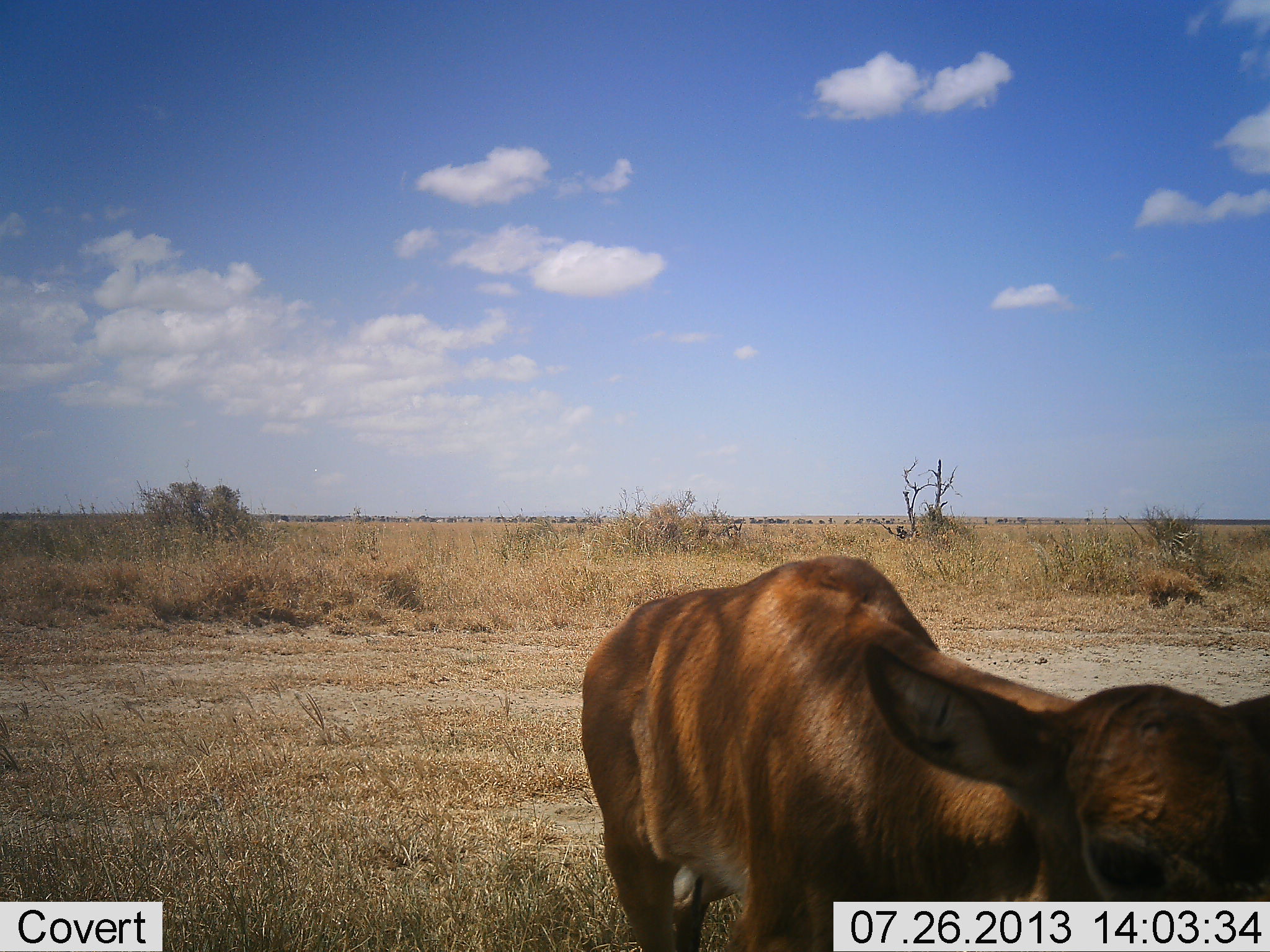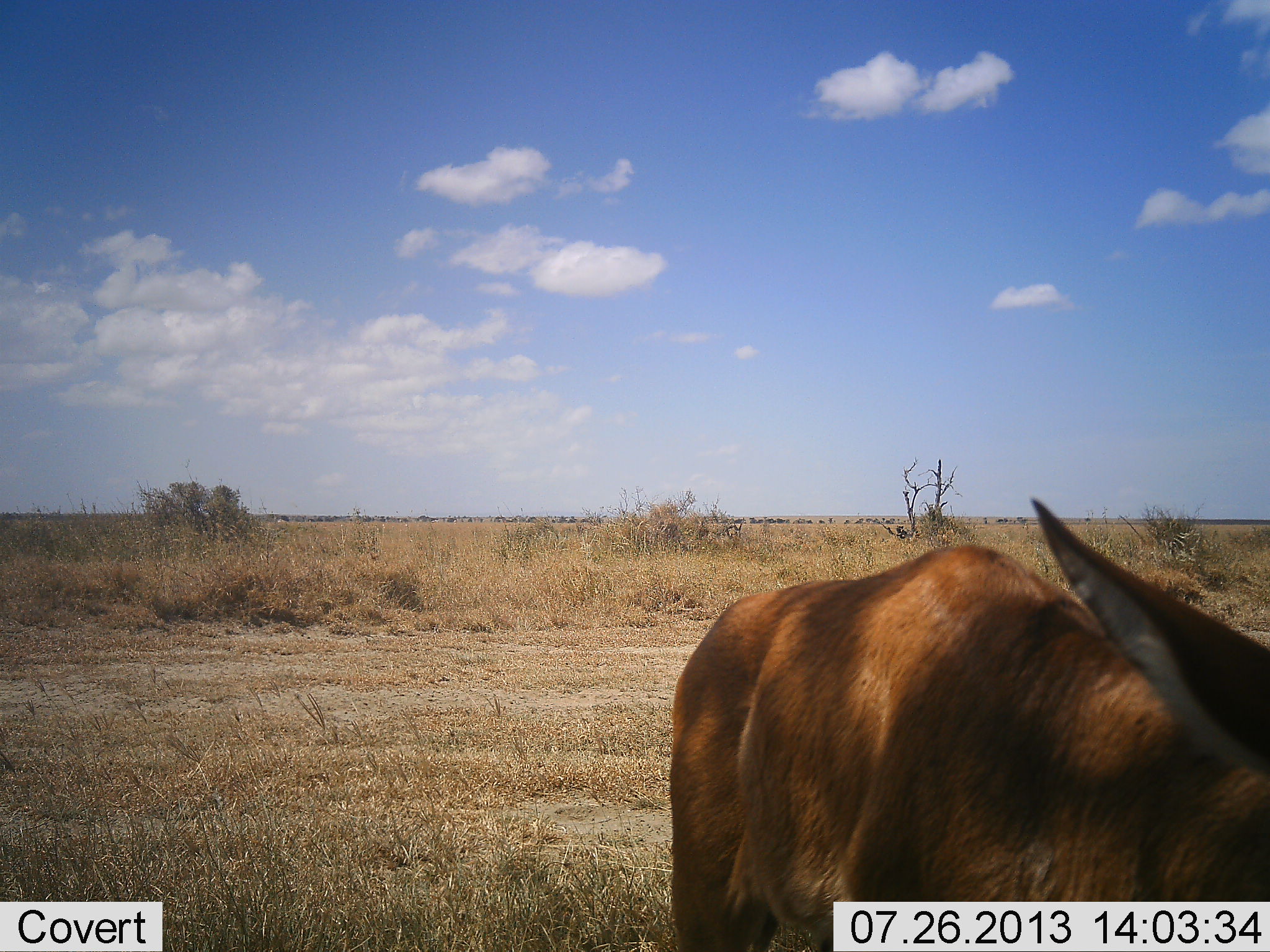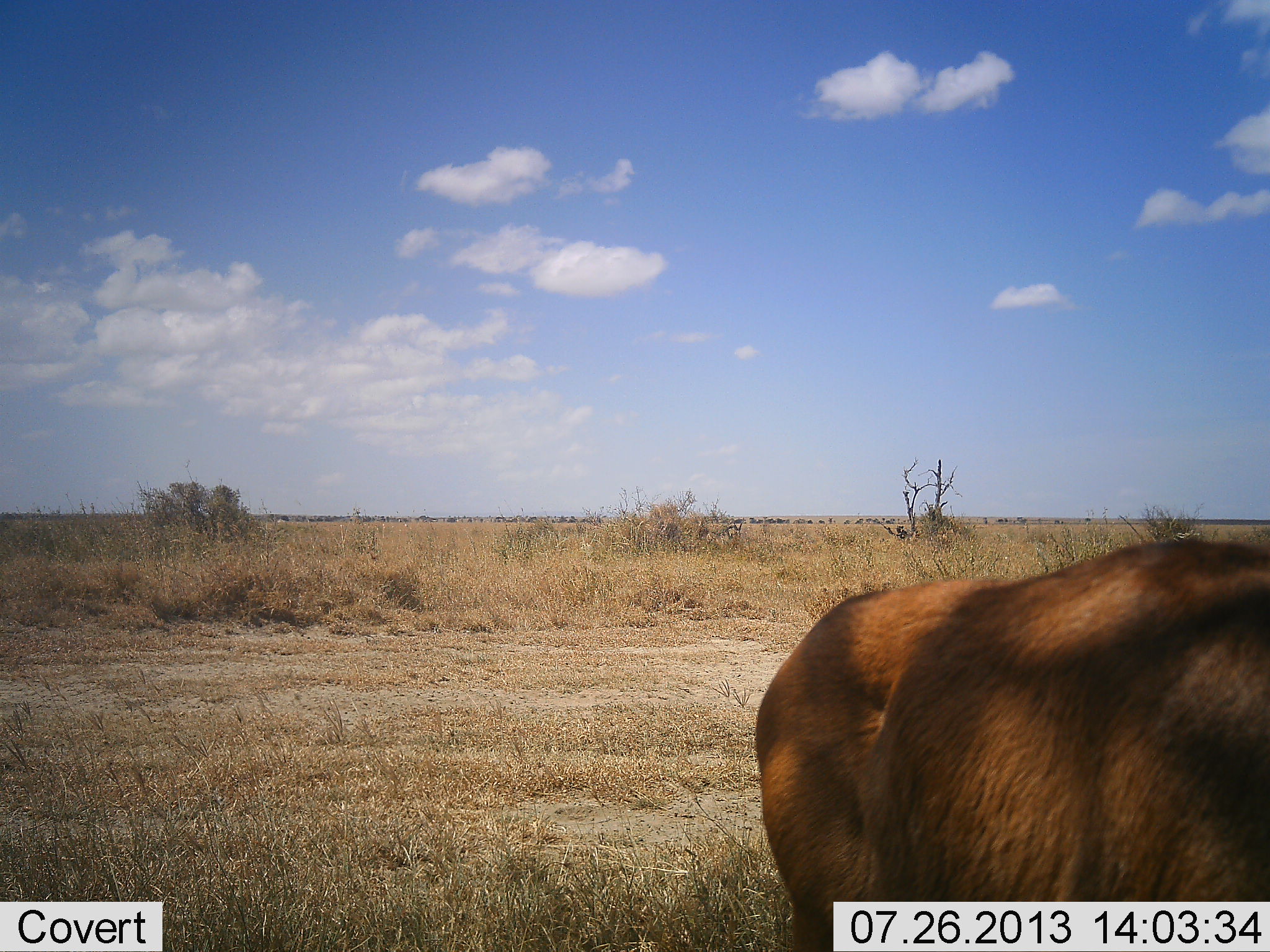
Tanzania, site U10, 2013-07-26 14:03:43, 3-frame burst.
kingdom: Animalia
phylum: Chordata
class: Mammalia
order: Artiodactyla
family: Bovidae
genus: Aepyceros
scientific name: Aepyceros melampus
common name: impala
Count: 1.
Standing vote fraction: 29%.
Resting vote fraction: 0%.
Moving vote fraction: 71%.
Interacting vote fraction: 0%.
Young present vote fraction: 0%.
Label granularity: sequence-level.